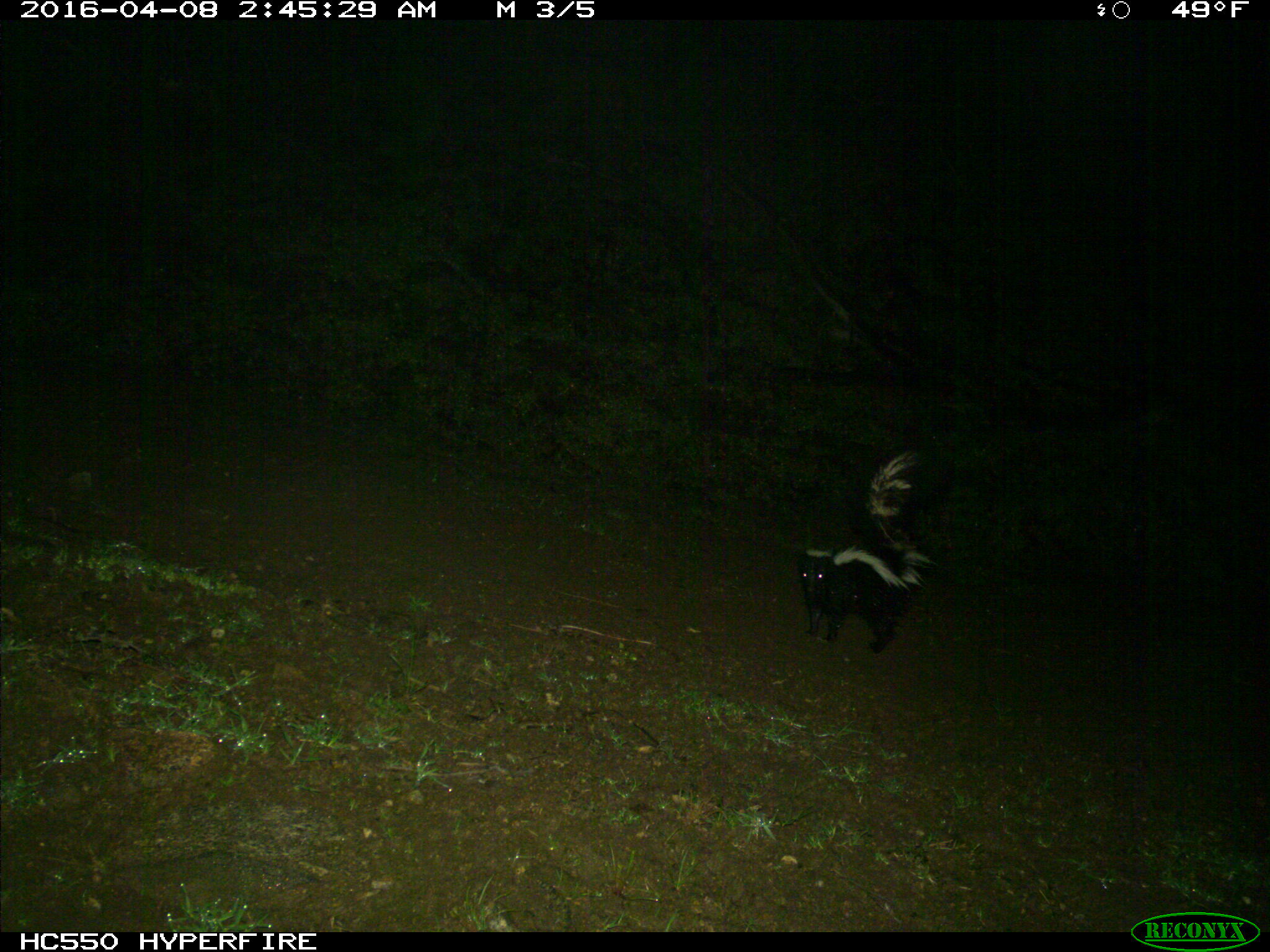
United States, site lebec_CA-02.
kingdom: Animalia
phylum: Chordata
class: Mammalia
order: Carnivora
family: Mephitidae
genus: Mephitis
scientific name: Mephitis mephitis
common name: striped skunk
Mephitis mephitis (striped skunk).